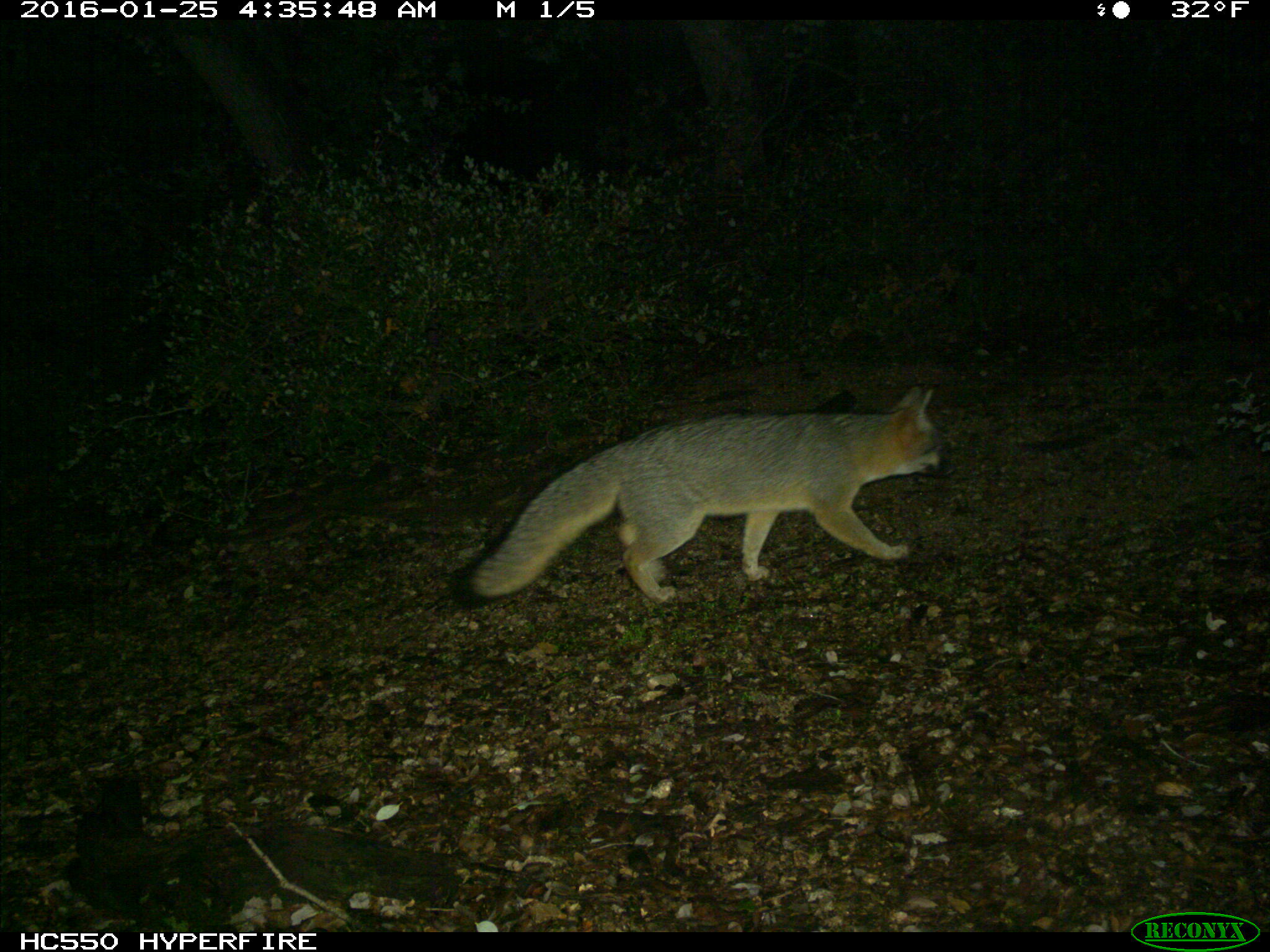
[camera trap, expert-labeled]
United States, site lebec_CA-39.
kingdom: Animalia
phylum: Chordata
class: Mammalia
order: Carnivora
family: Canidae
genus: Urocyon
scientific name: Urocyon cinereoargenteus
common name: gray fox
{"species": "Urocyon cinereoargenteus (gray fox)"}